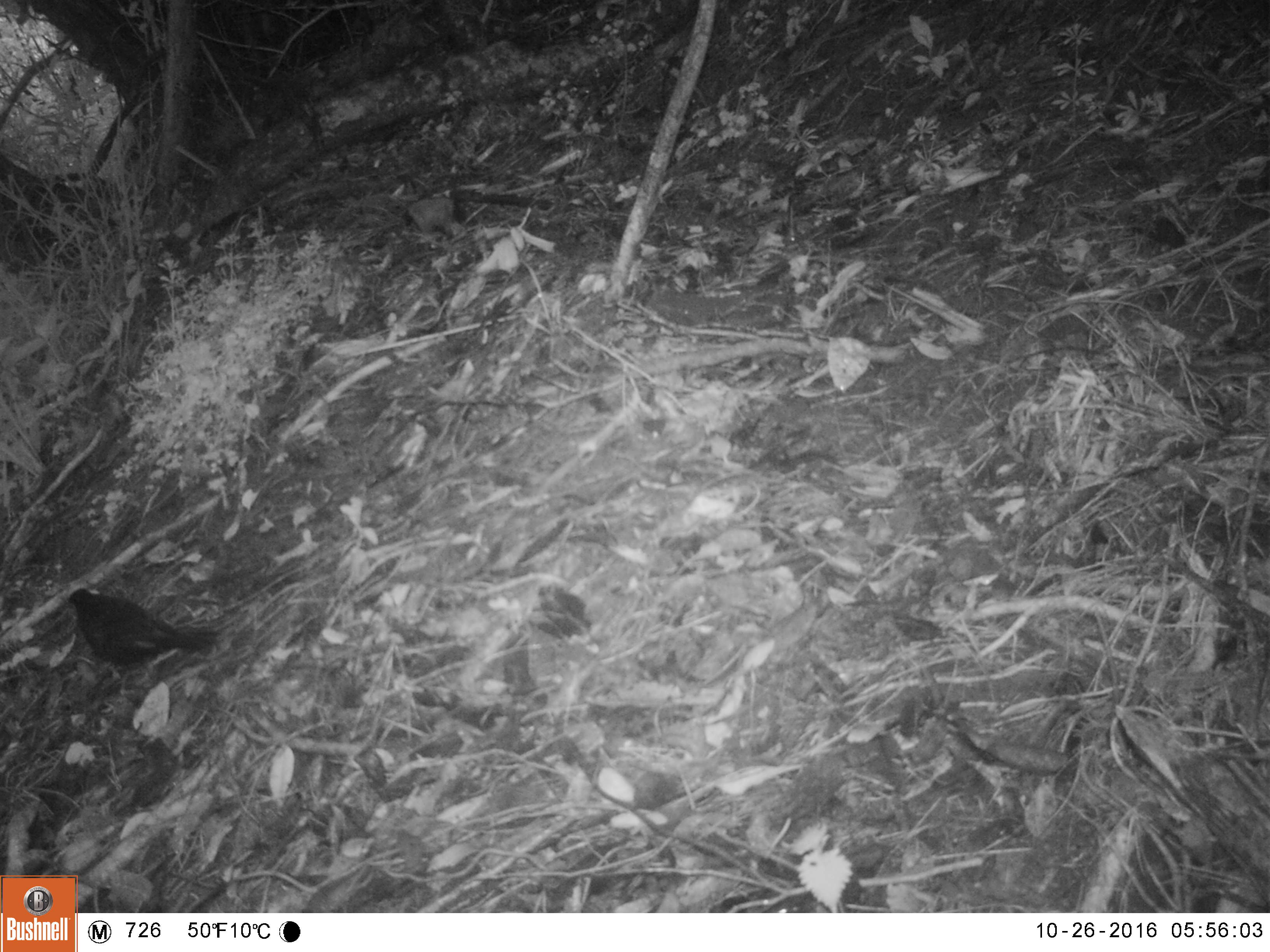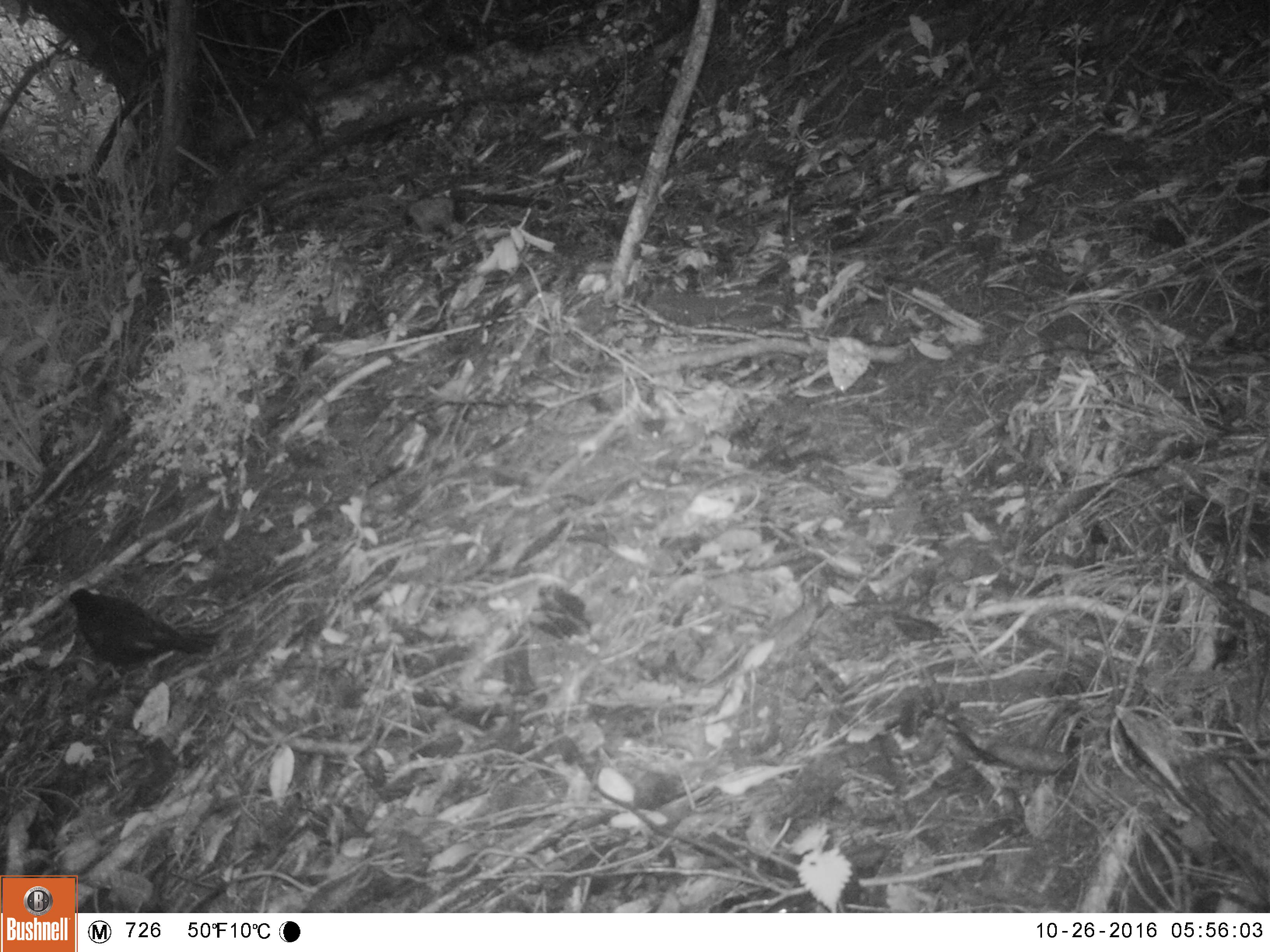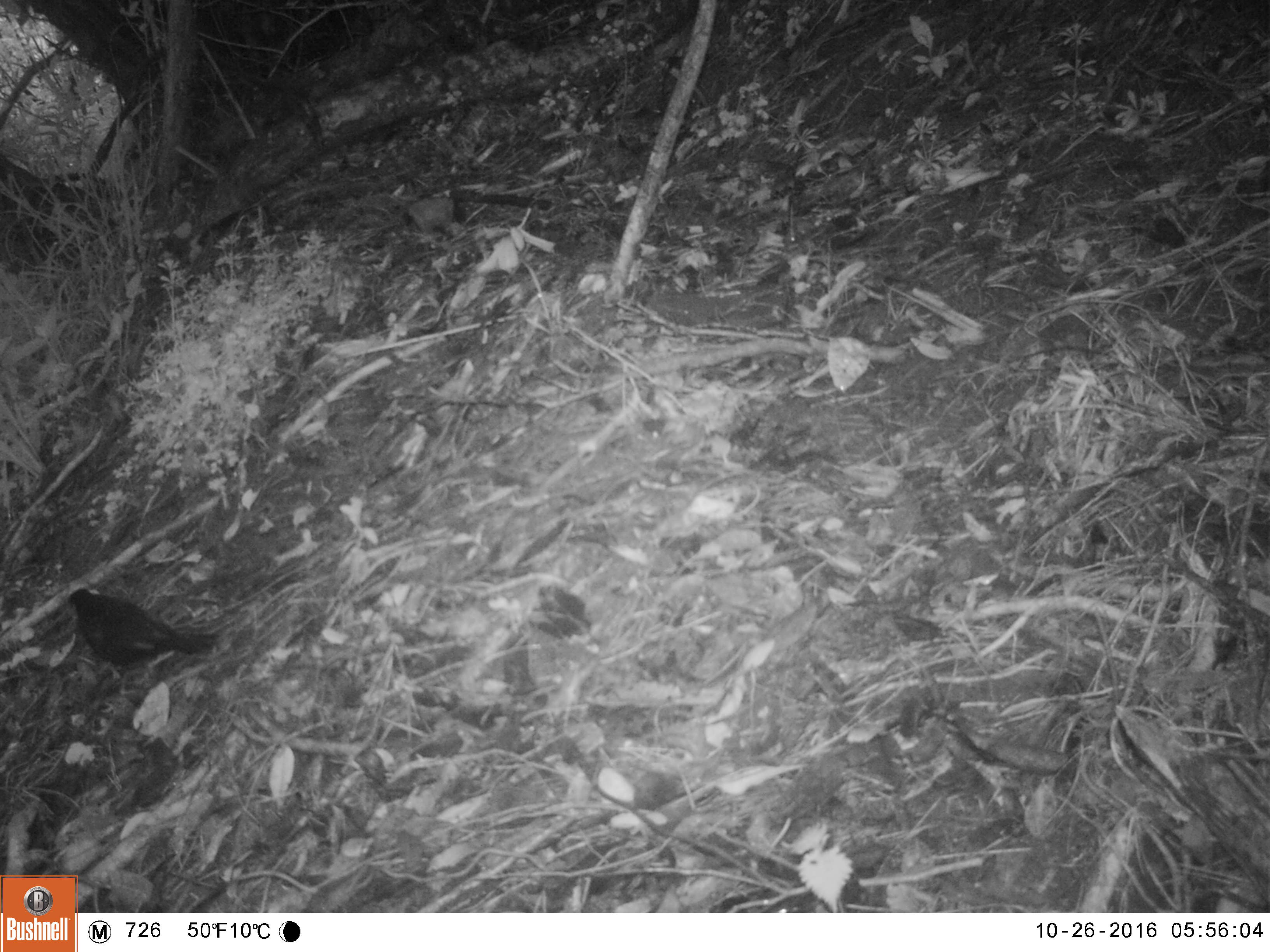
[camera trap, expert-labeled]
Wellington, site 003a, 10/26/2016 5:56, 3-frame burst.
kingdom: Animalia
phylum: Chordata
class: Aves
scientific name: Aves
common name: bird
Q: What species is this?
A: Bird (Aves).